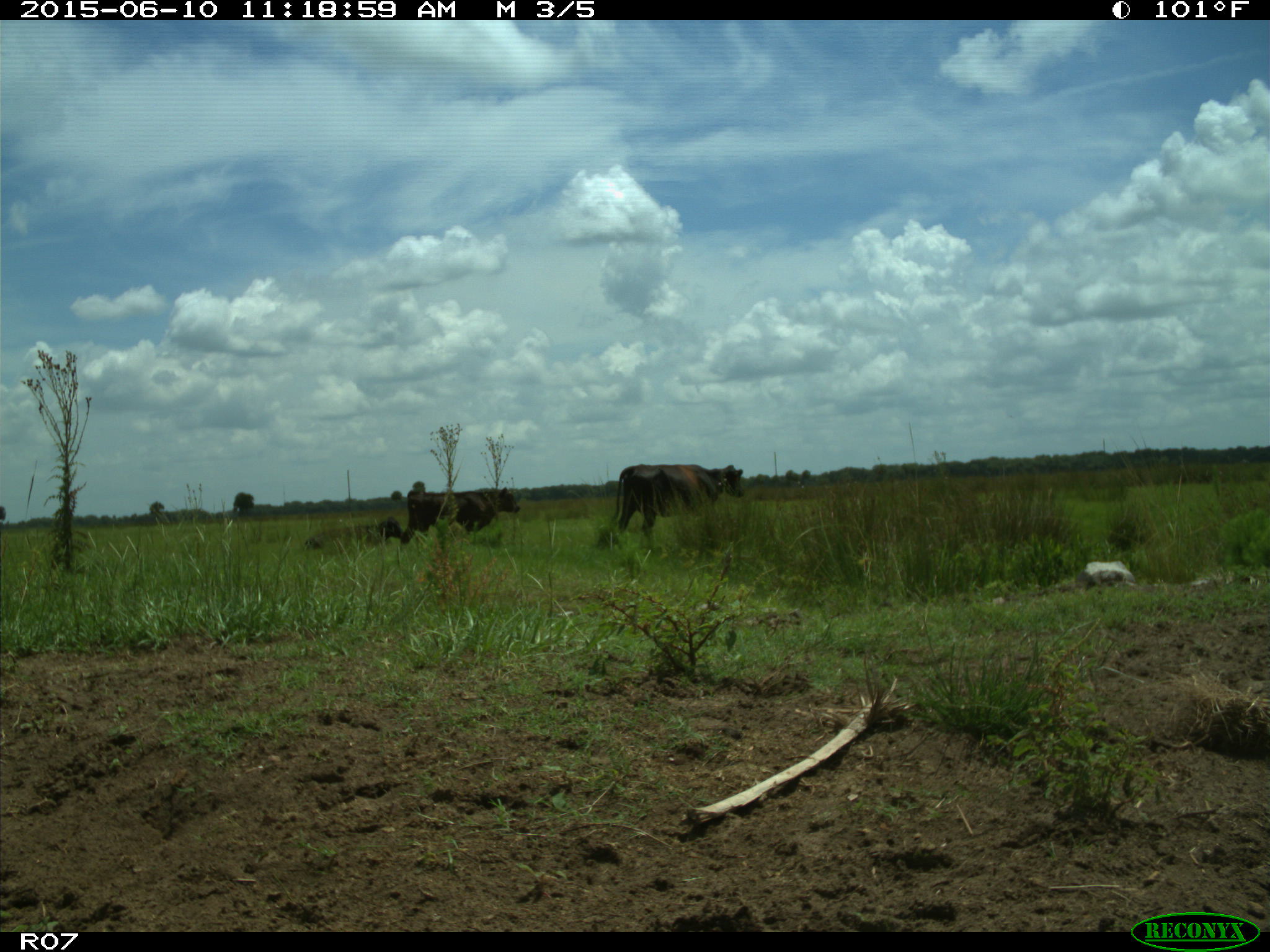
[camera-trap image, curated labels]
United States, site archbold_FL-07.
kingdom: Animalia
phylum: Chordata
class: Mammalia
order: Artiodactyla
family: Bovidae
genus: Bos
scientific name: Bos taurus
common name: domestic cow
Bos taurus (domestic cow).